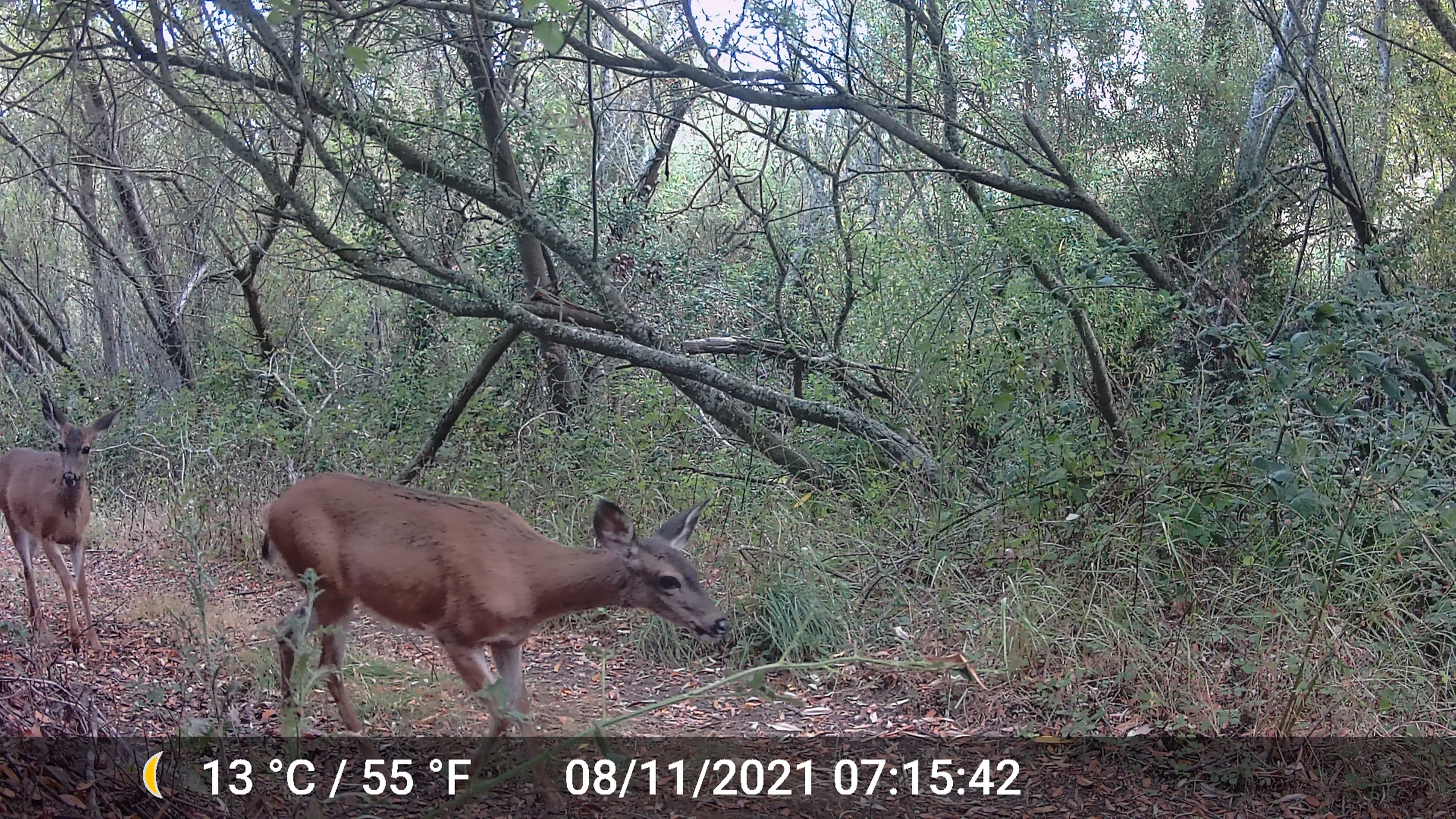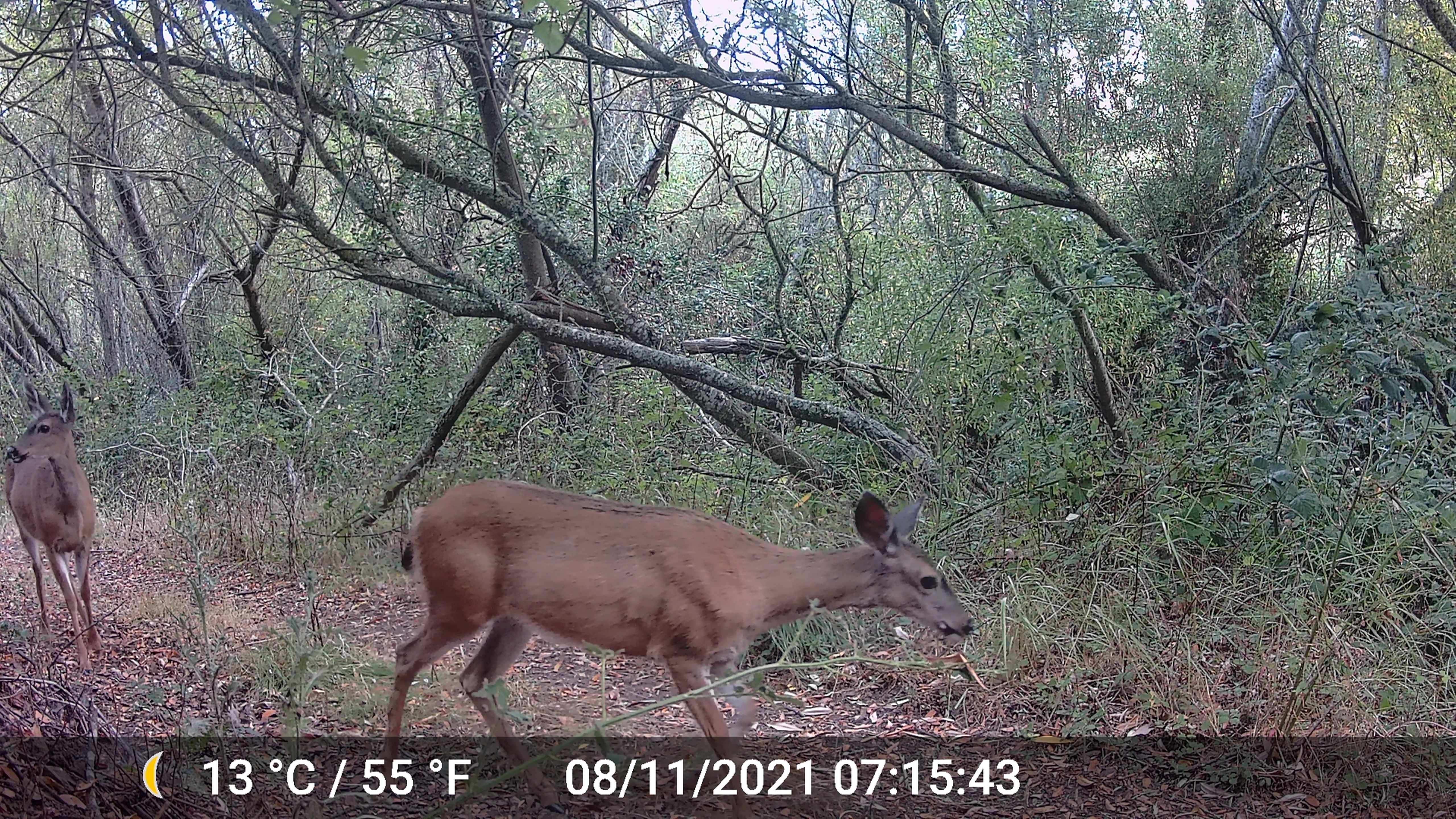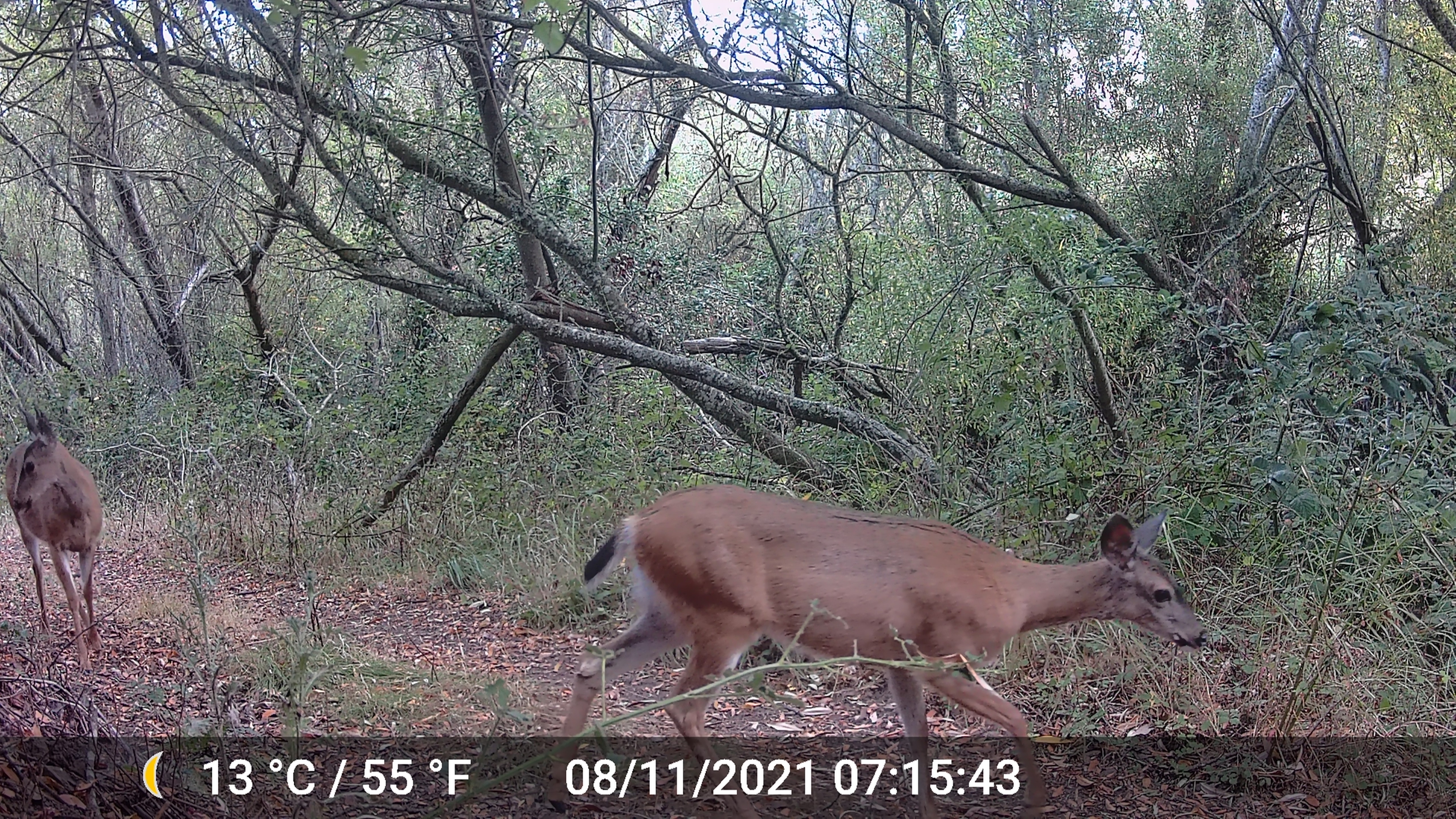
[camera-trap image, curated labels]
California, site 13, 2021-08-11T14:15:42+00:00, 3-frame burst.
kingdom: Animalia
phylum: Chordata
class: Mammalia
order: Artiodactyla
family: Cervidae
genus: Odocoileus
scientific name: Odocoileus hemionus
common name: mule deer